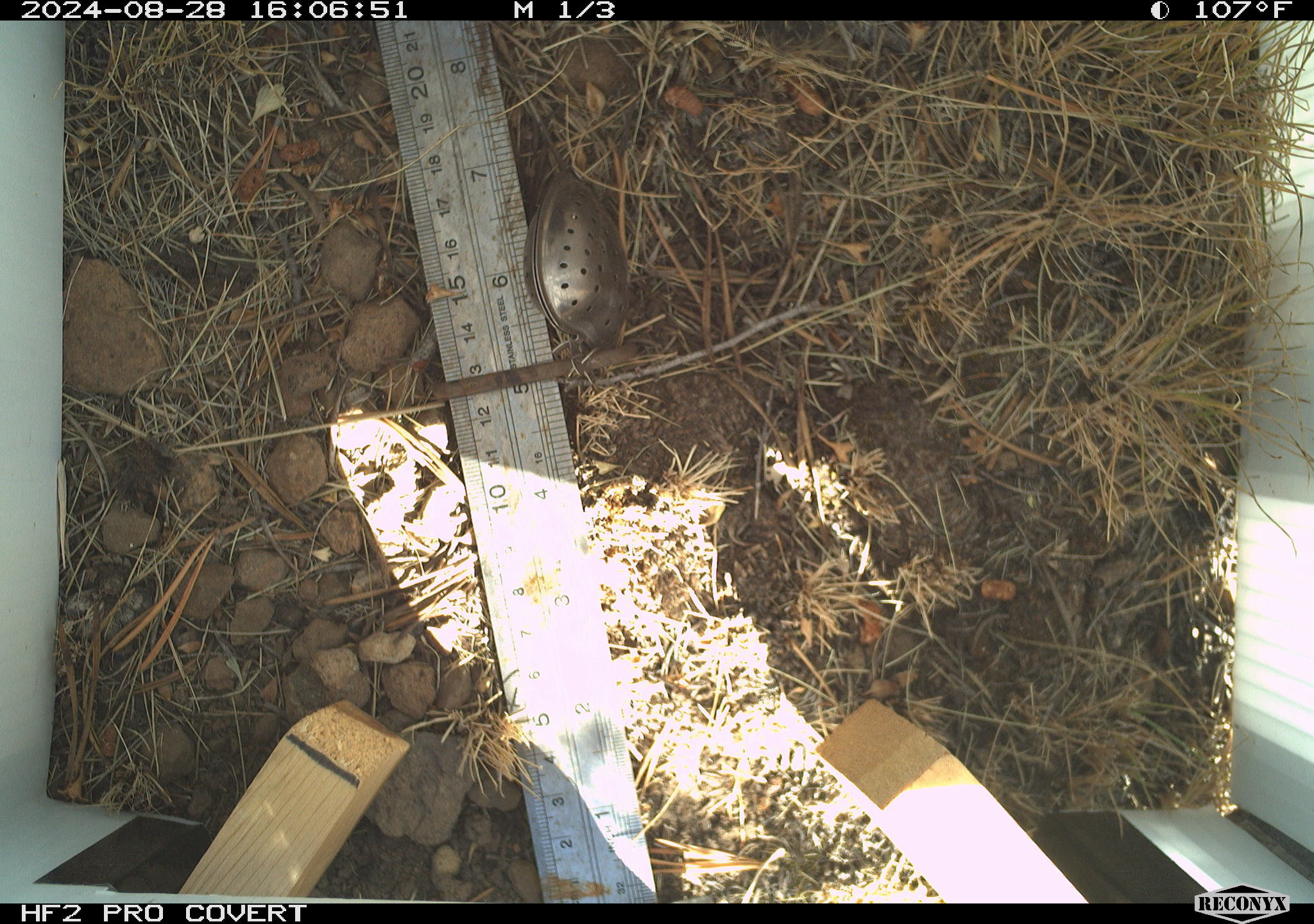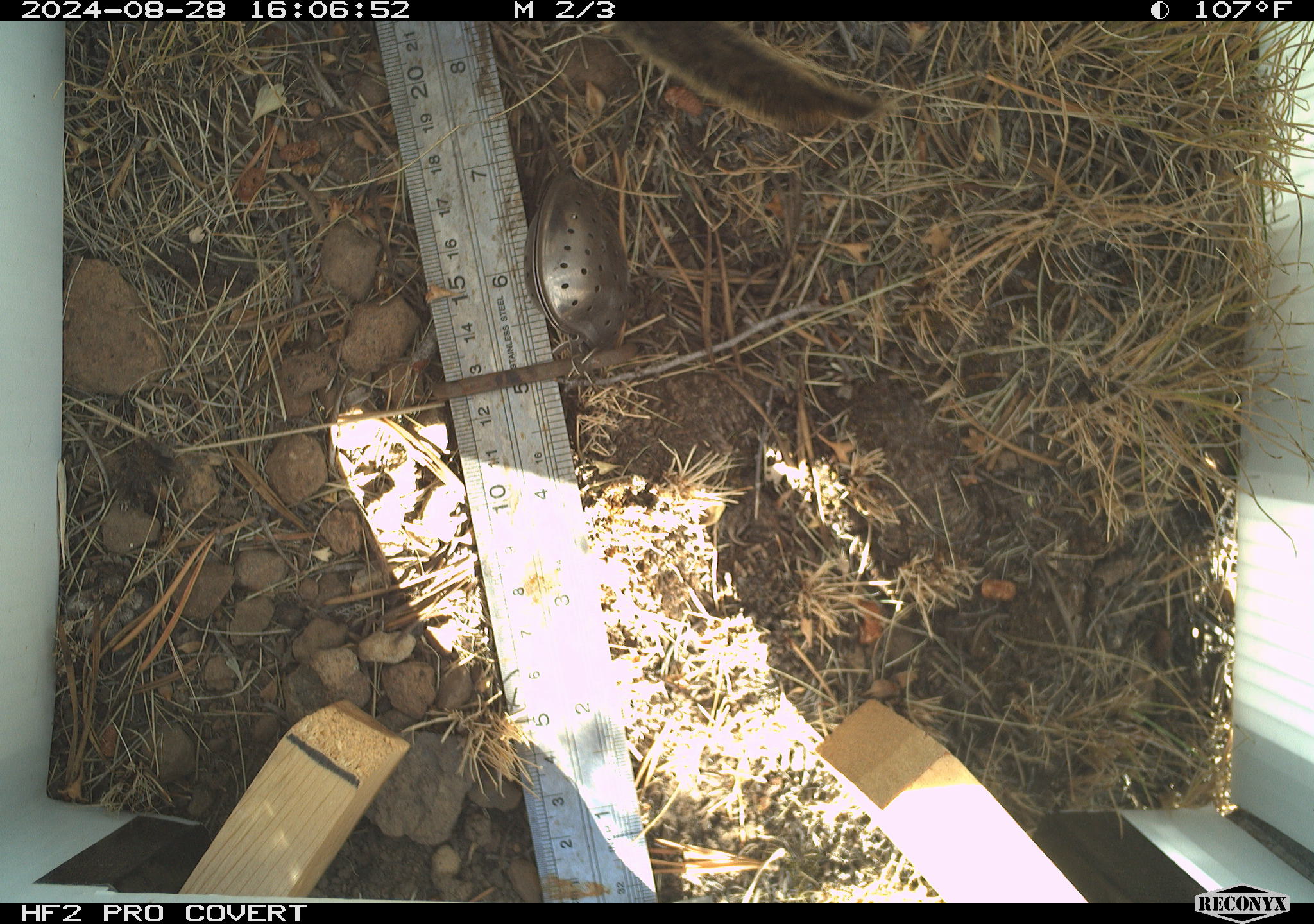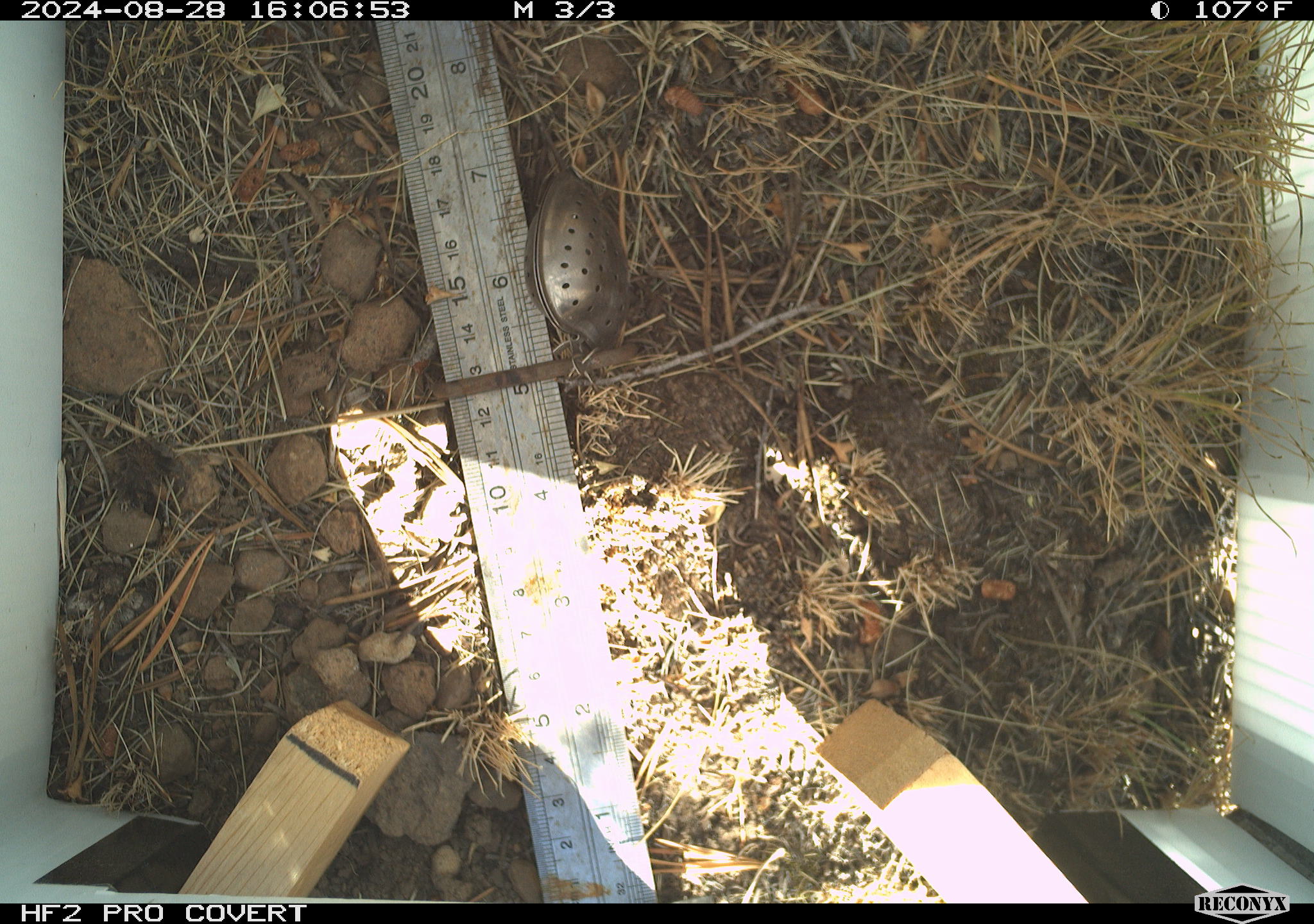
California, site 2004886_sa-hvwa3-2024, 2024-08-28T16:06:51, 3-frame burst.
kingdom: Animalia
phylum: Chordata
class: Mammalia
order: Rodentia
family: Sciuridae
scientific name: Sciuridae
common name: squirrels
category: sciuridae family